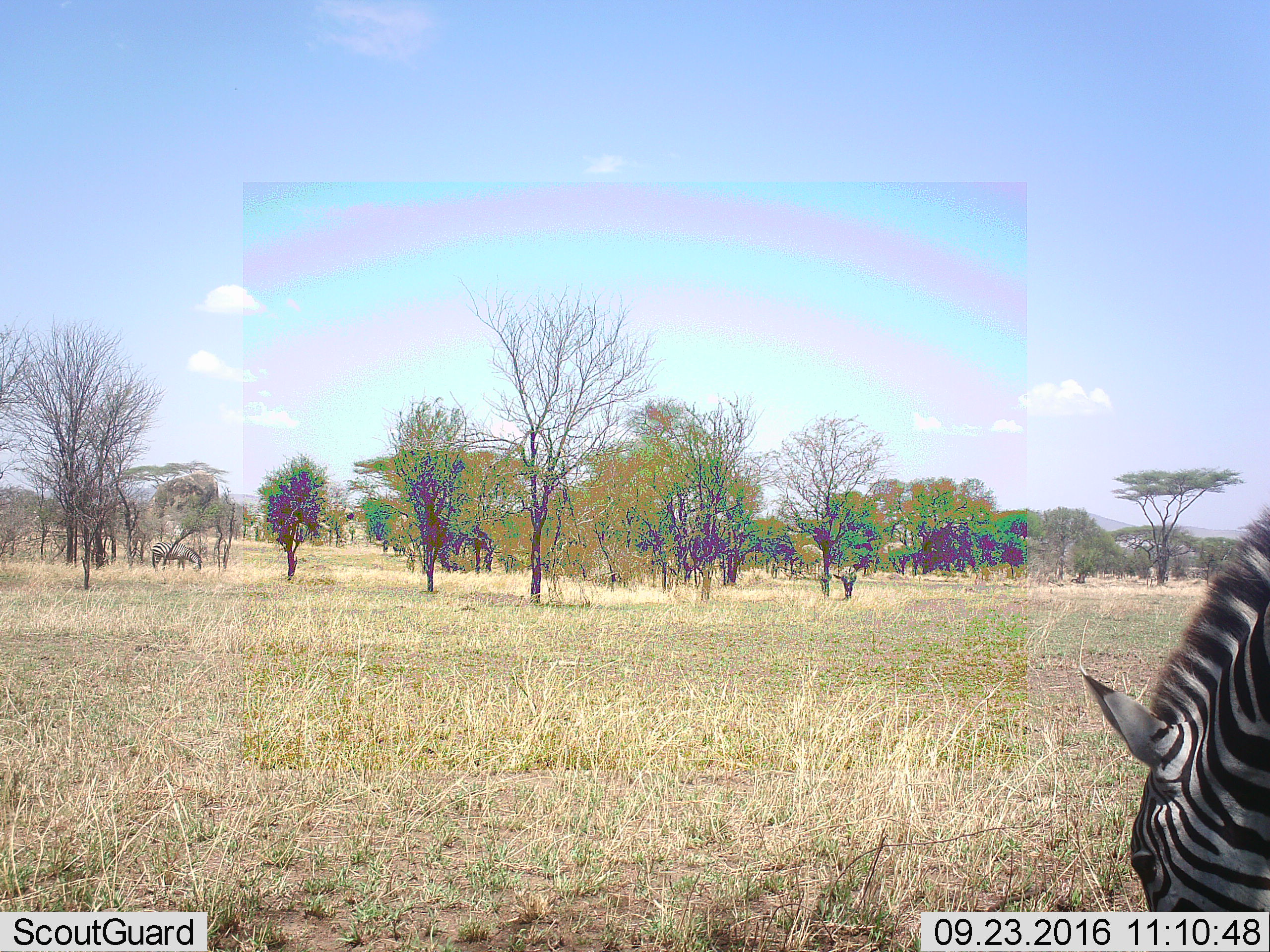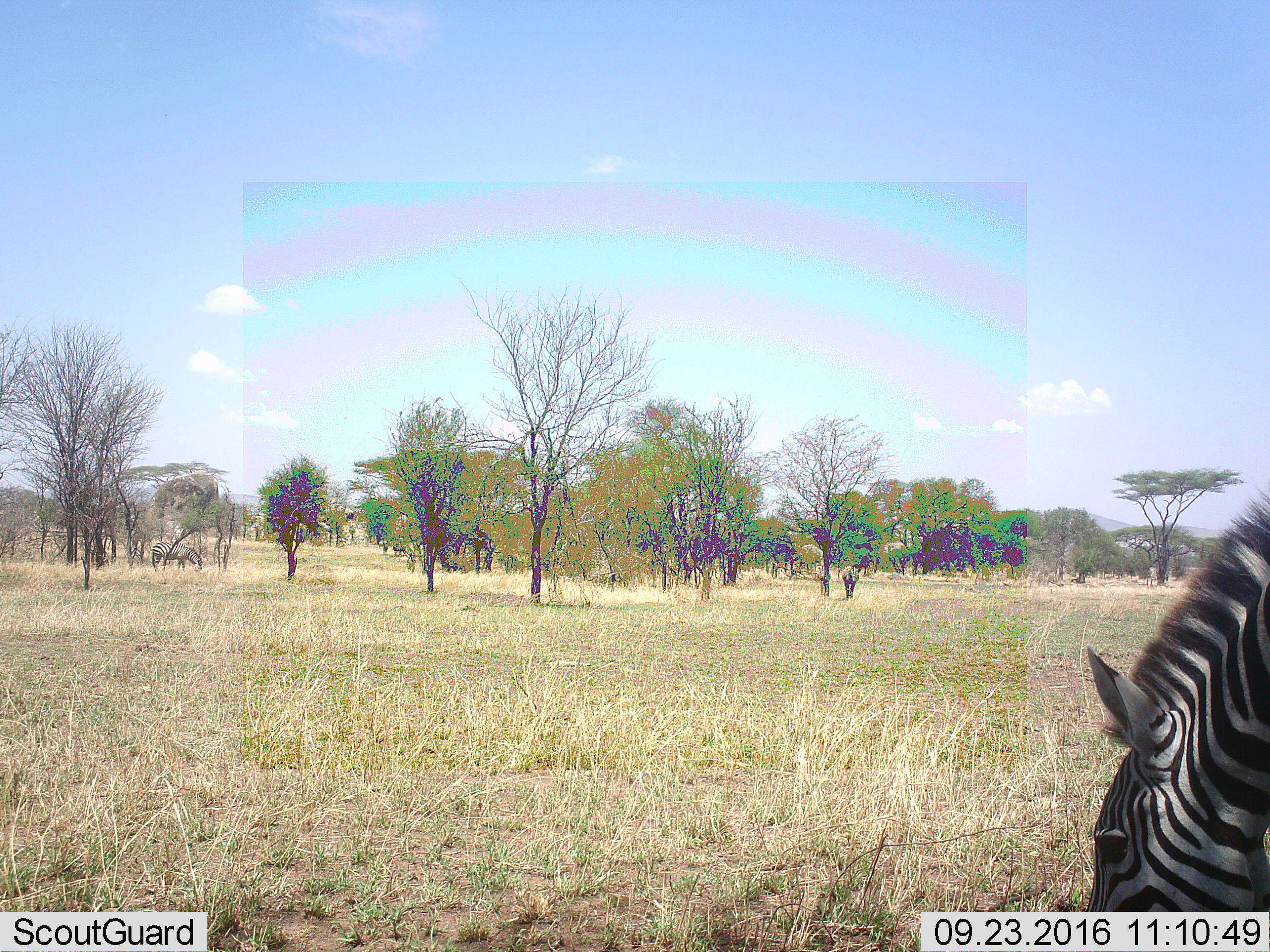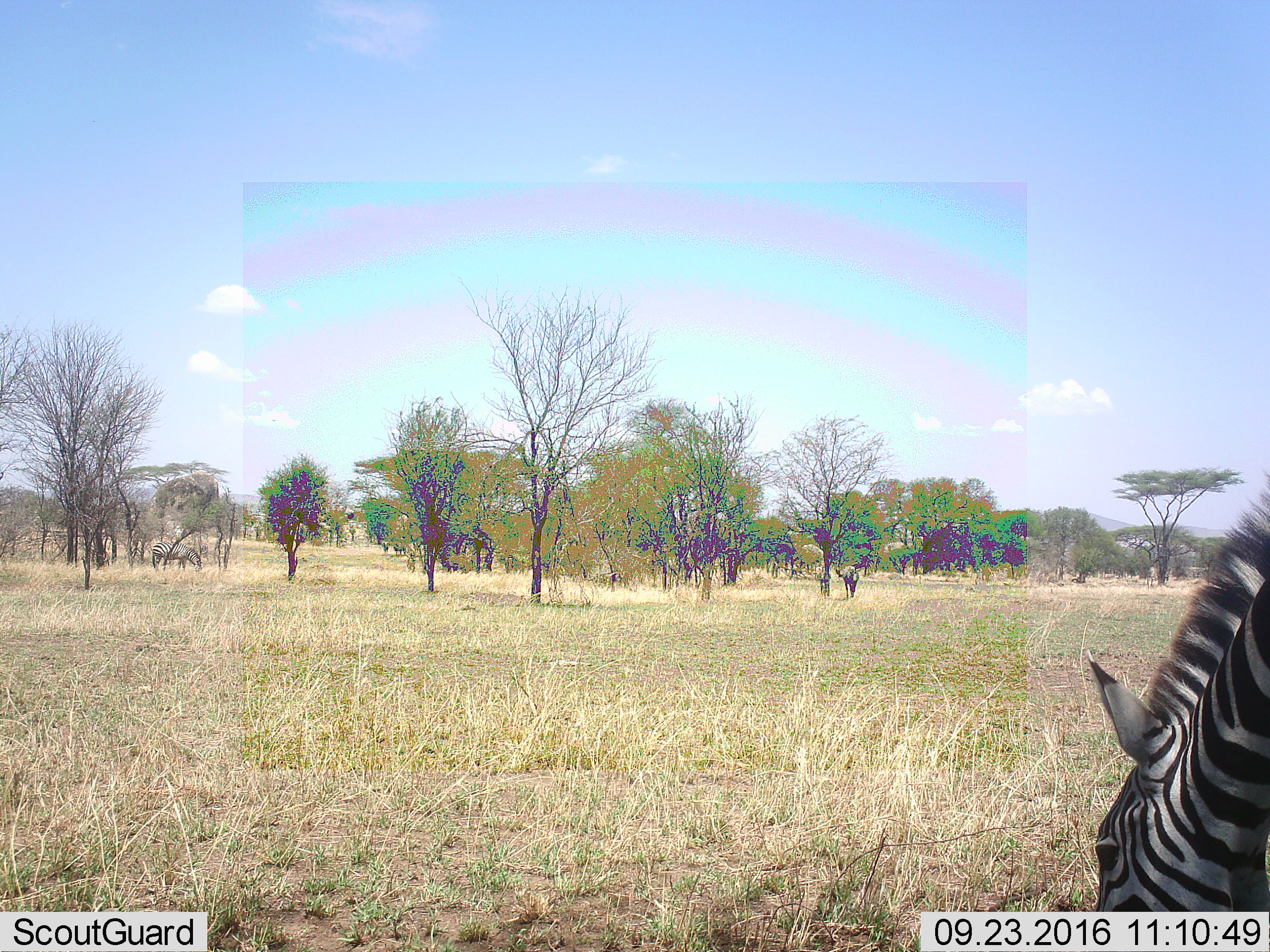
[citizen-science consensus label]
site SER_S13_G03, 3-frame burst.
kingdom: Animalia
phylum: Chordata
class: Mammalia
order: Perissodactyla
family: Equidae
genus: Equus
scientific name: Equus quagga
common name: plains zebra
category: zebraplains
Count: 3.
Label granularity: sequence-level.